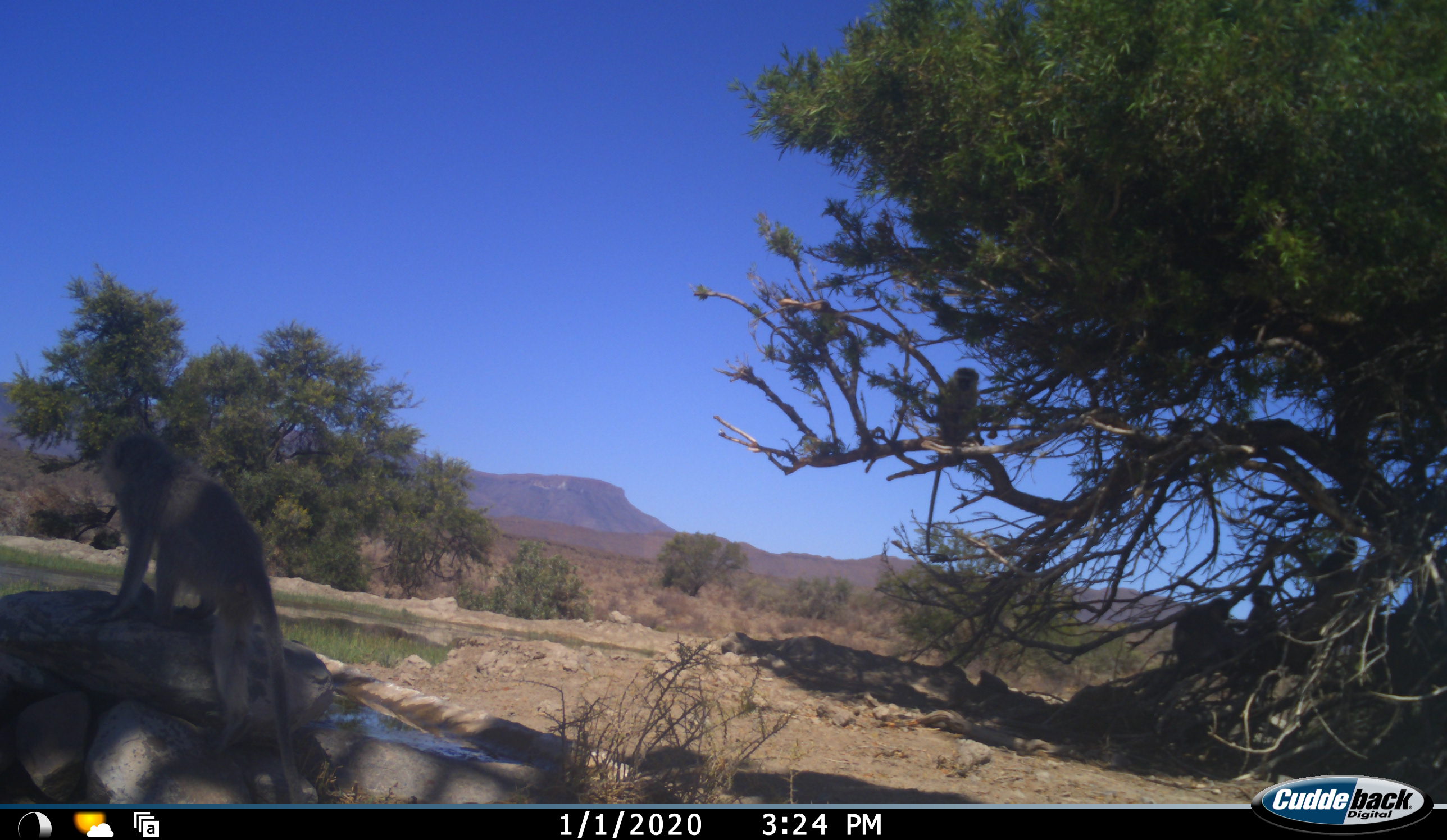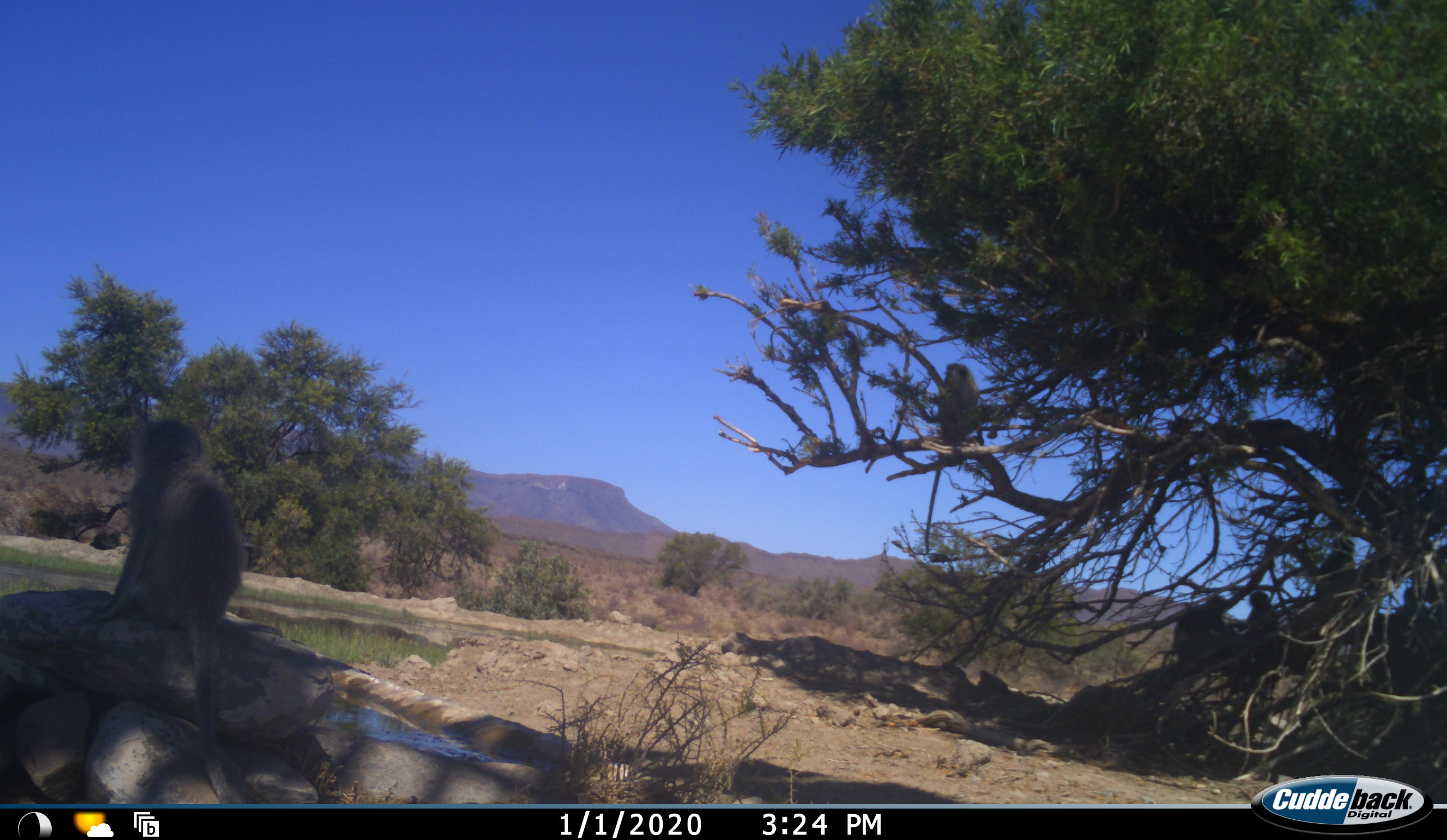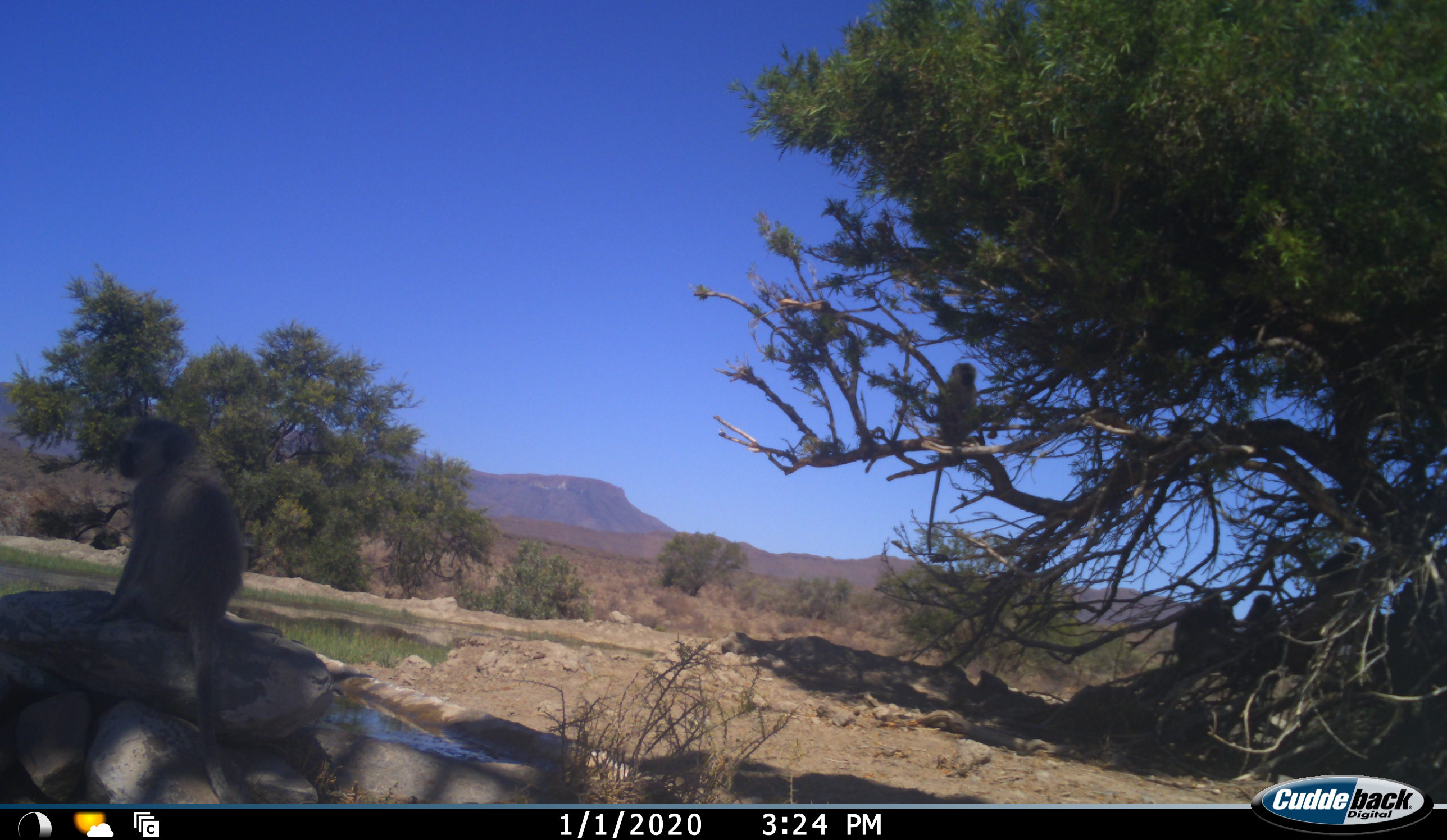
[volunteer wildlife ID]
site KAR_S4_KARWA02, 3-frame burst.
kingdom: Animalia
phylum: Chordata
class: Mammalia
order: Primates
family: Cercopithecidae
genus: Chlorocebus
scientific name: Chlorocebus pygerythrus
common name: vervet monkey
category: monkeyvervet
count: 5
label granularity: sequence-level